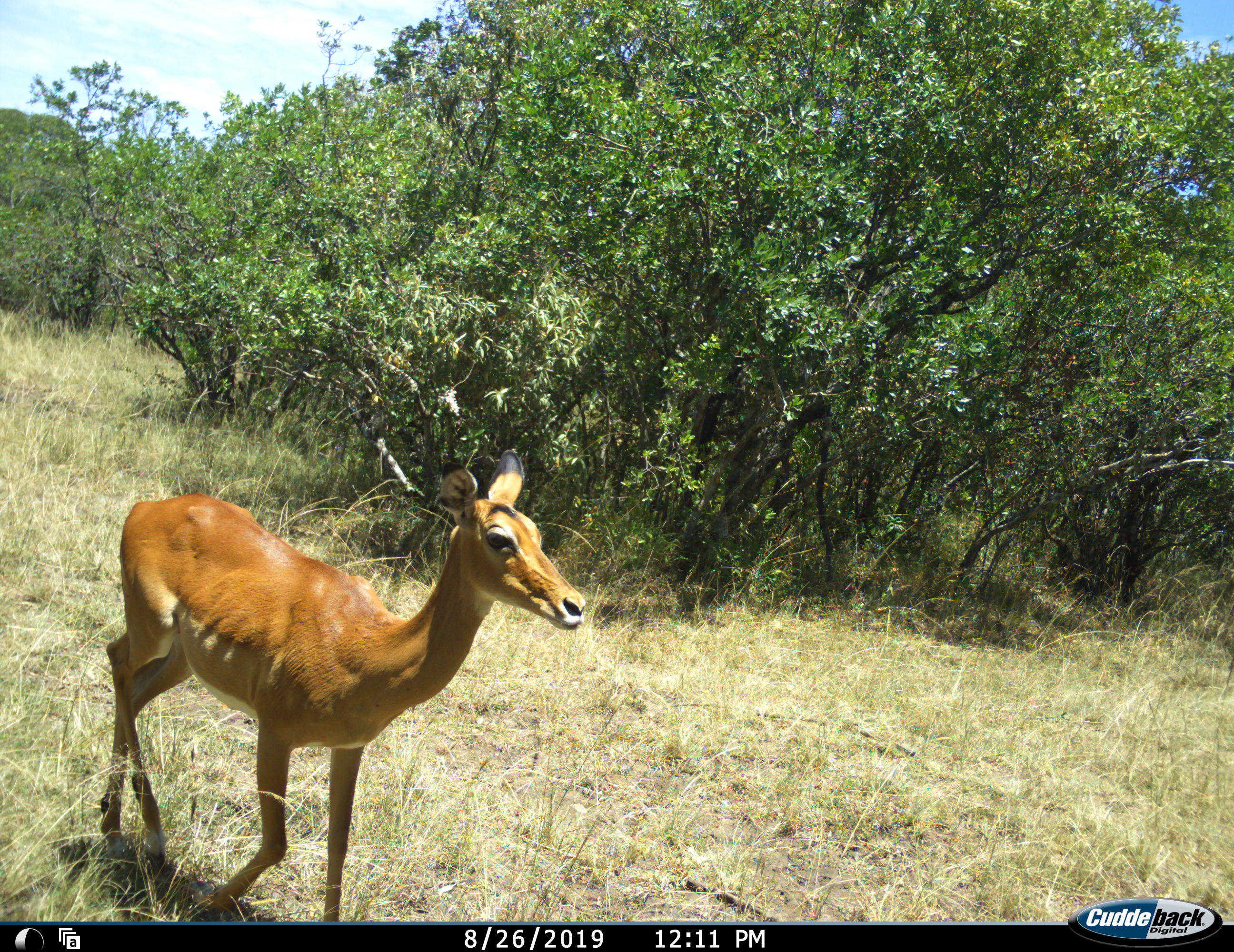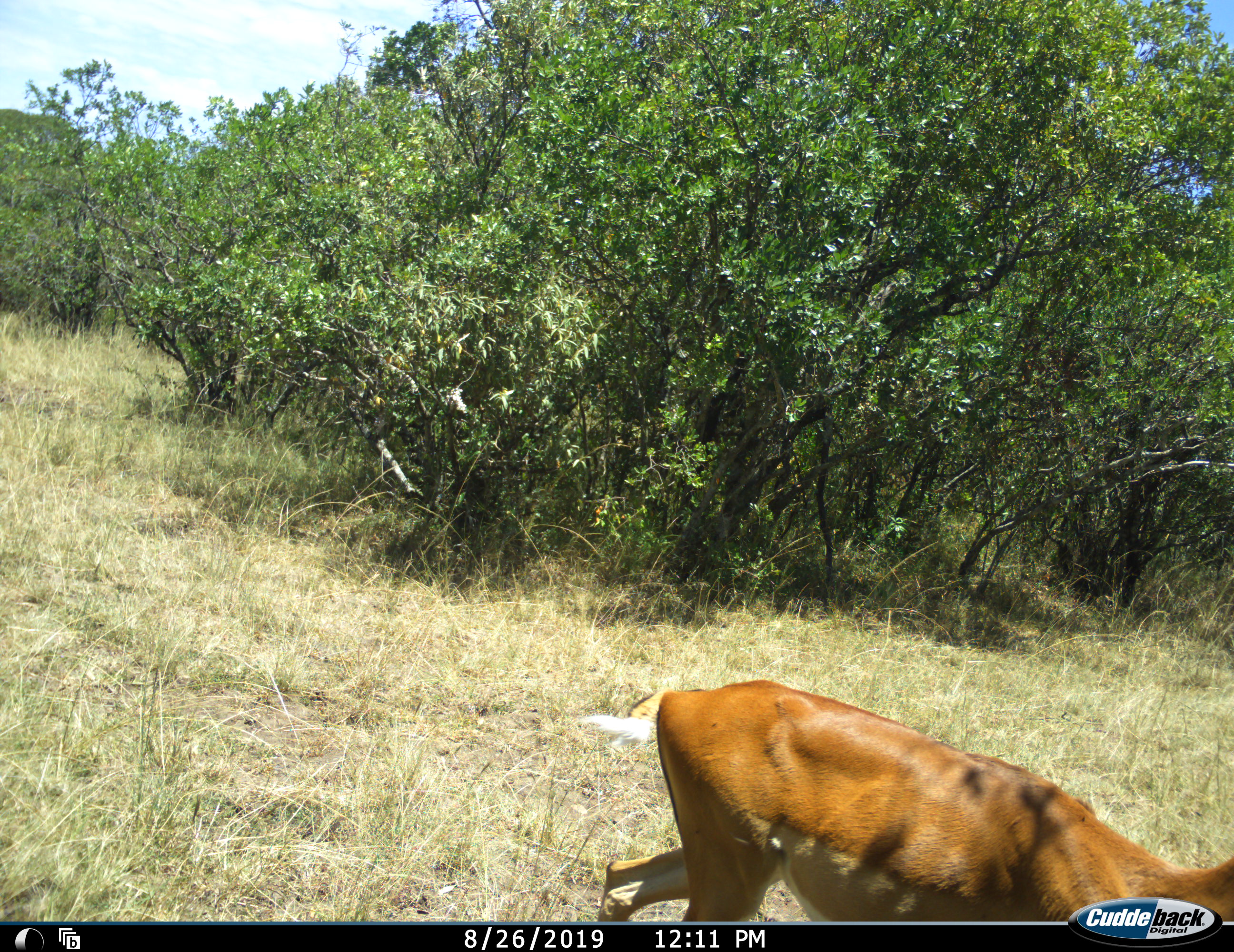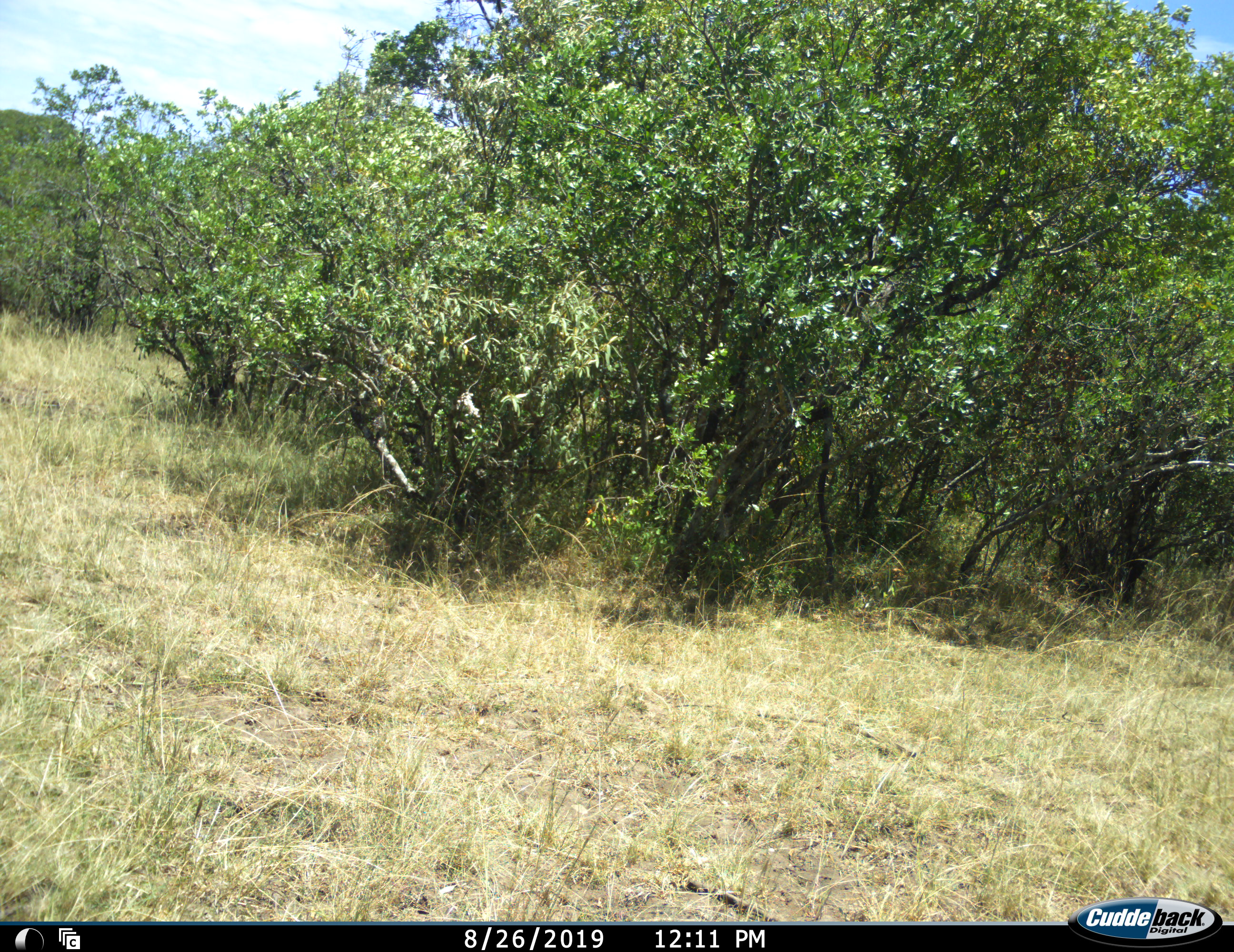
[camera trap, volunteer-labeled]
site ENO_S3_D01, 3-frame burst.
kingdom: Animalia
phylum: Chordata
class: Mammalia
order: Artiodactyla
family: Bovidae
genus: Aepyceros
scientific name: Aepyceros melampus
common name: impala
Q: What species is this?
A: Impala (Aepyceros melampus).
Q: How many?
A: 1.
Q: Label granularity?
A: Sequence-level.